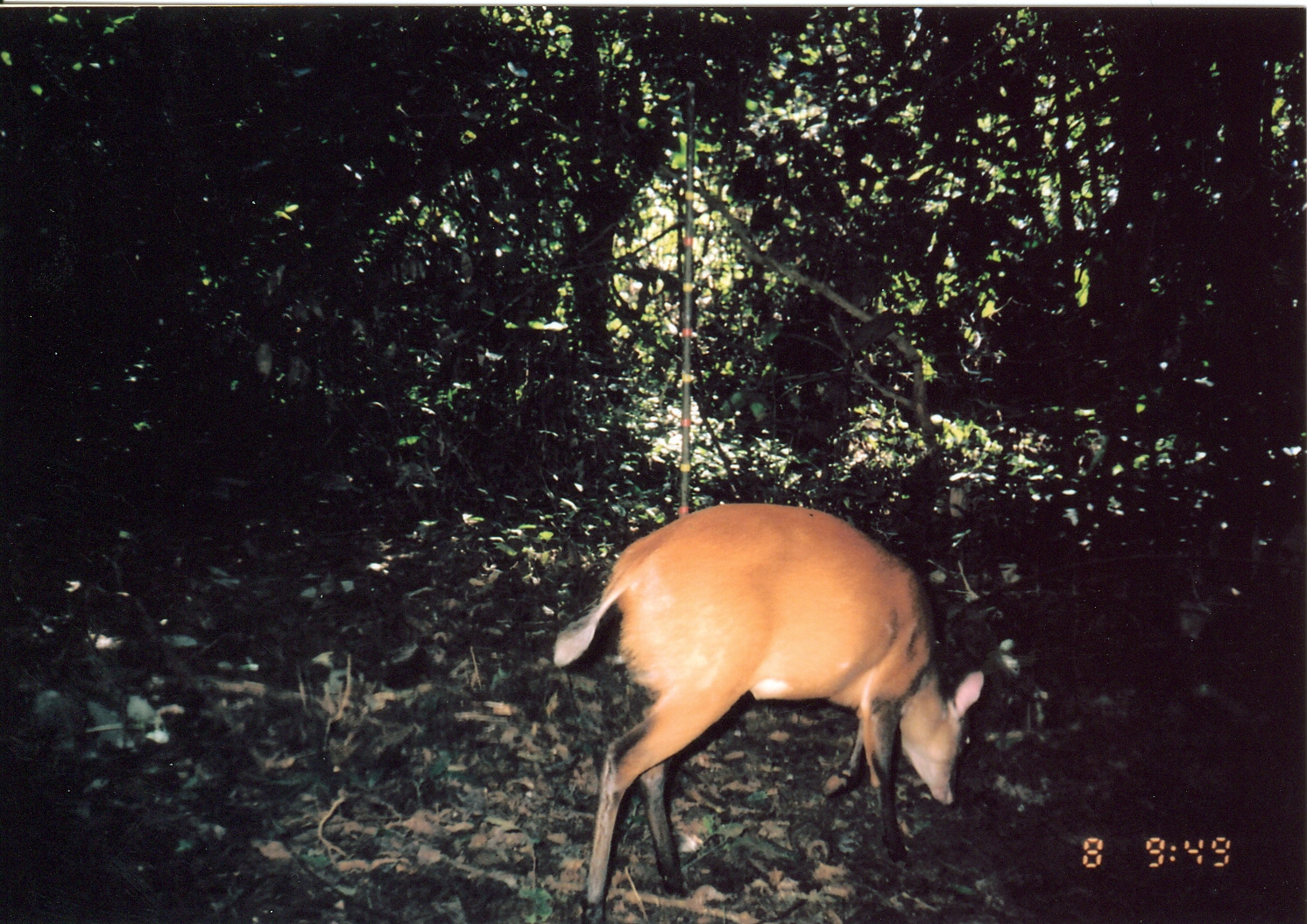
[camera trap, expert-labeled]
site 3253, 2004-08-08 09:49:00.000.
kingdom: Animalia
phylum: Chordata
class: Mammalia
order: Artiodactyla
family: Bovidae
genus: Cephalophus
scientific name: Cephalophus harveyi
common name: harvey's duiker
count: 1